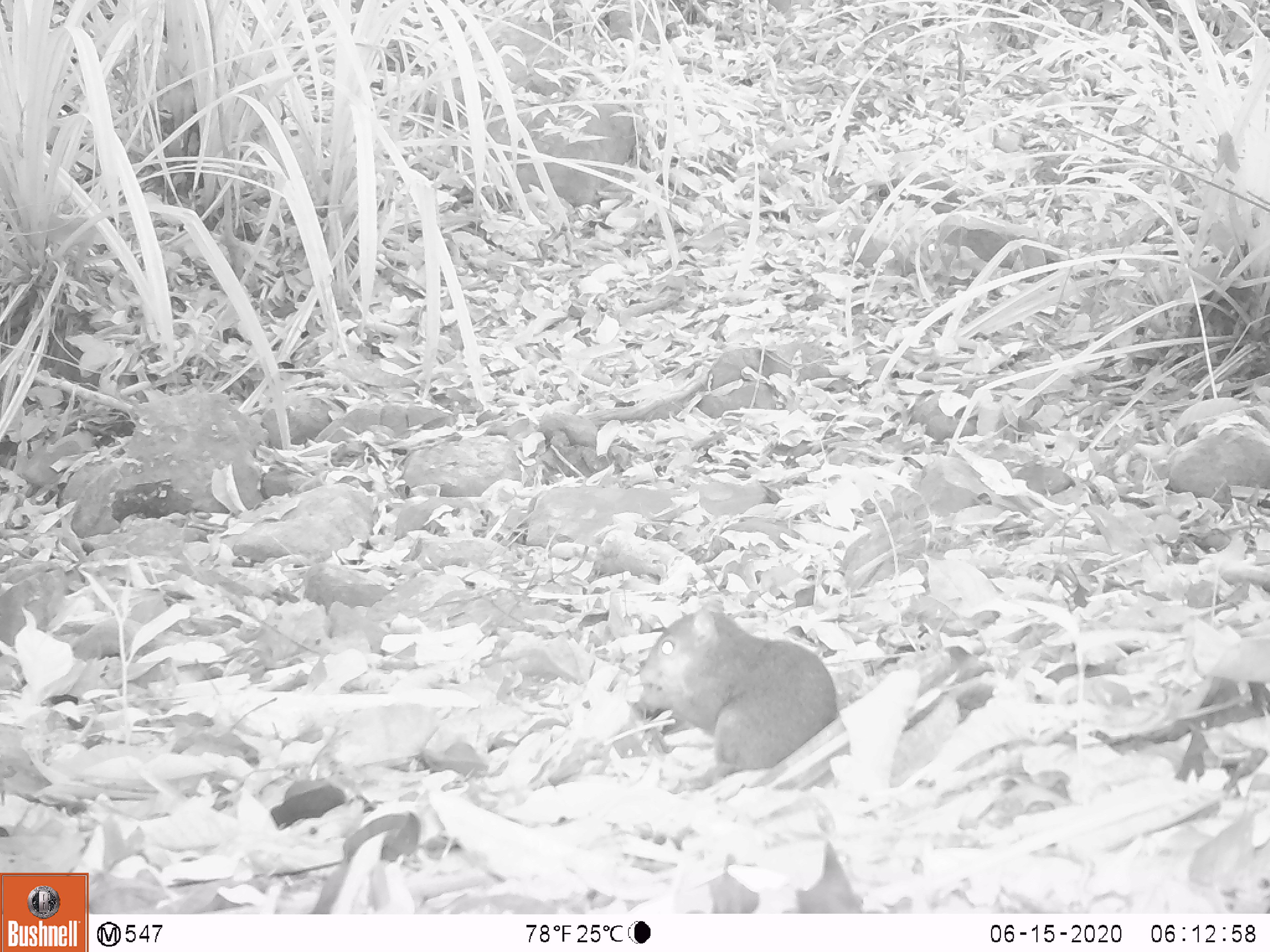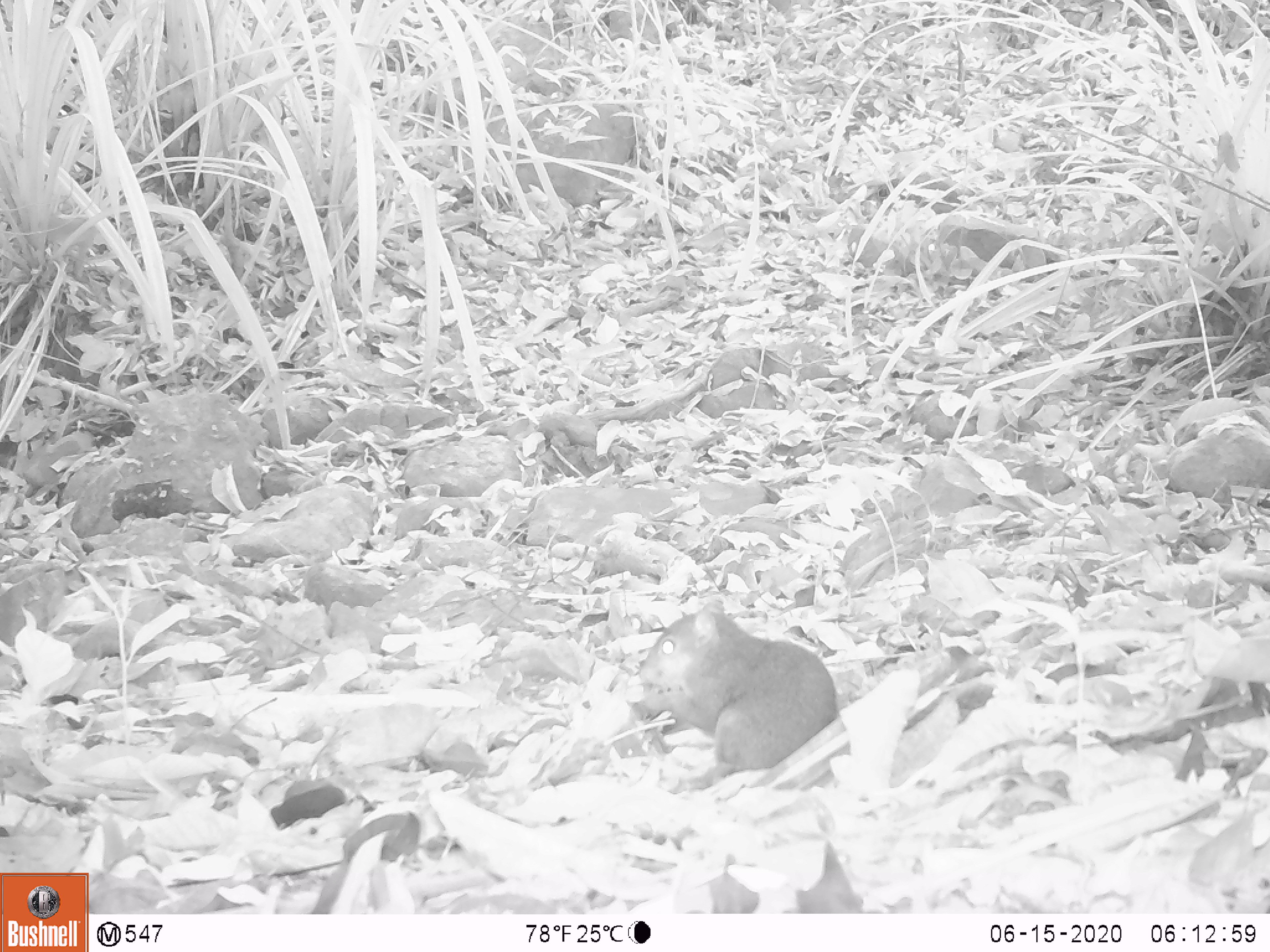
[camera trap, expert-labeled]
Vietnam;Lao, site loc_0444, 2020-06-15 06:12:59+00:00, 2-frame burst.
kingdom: Animalia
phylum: Chordata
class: Mammalia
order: Rodentia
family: Sciuridae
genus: Dremomys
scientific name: Dremomys rufigenis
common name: red-cheeked squirrel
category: red cheeked squirrel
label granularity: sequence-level